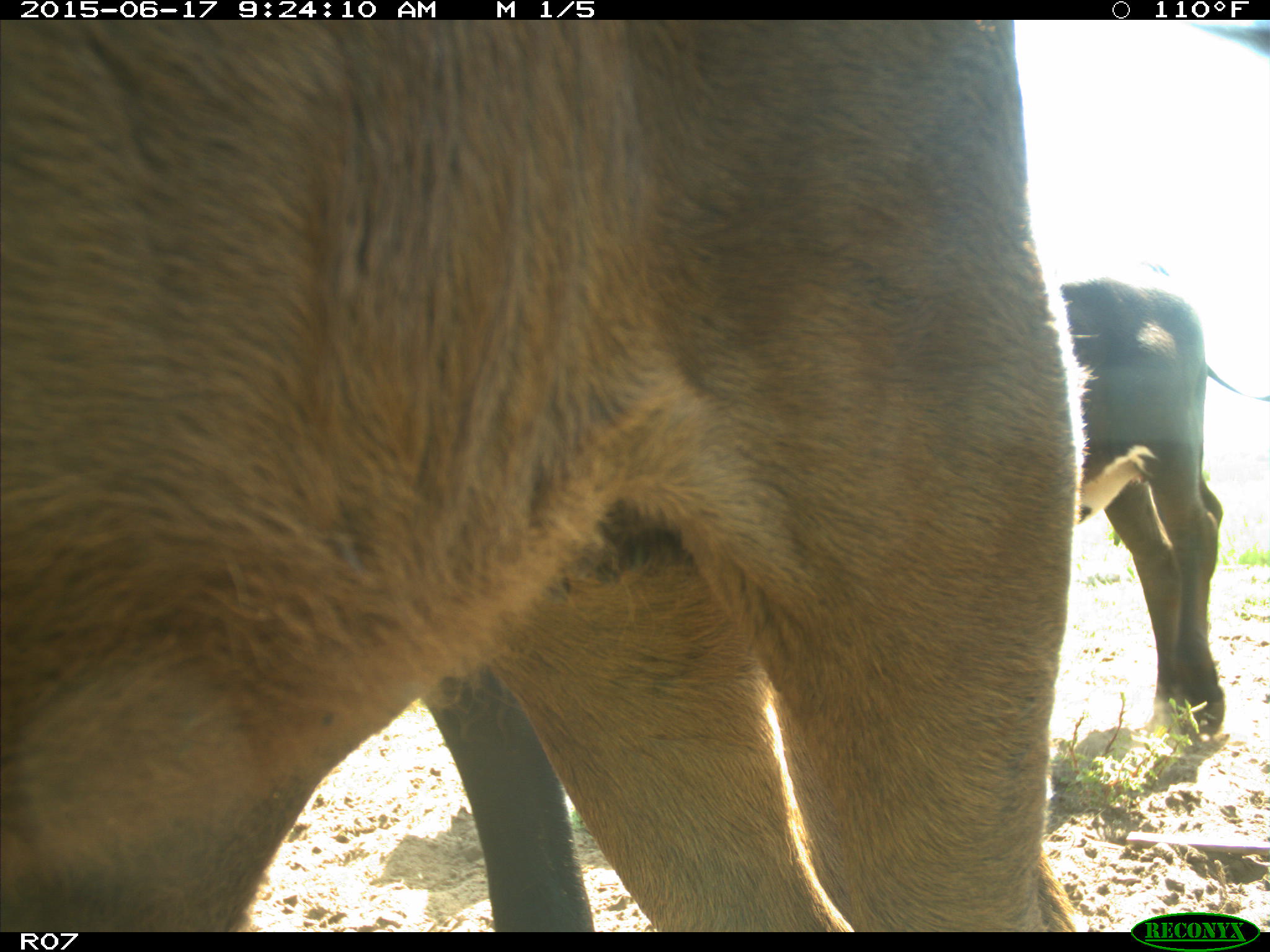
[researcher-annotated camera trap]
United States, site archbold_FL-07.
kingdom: Animalia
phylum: Chordata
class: Mammalia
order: Artiodactyla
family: Bovidae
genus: Bos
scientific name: Bos taurus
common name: domestic cow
Bos taurus (domestic cow).